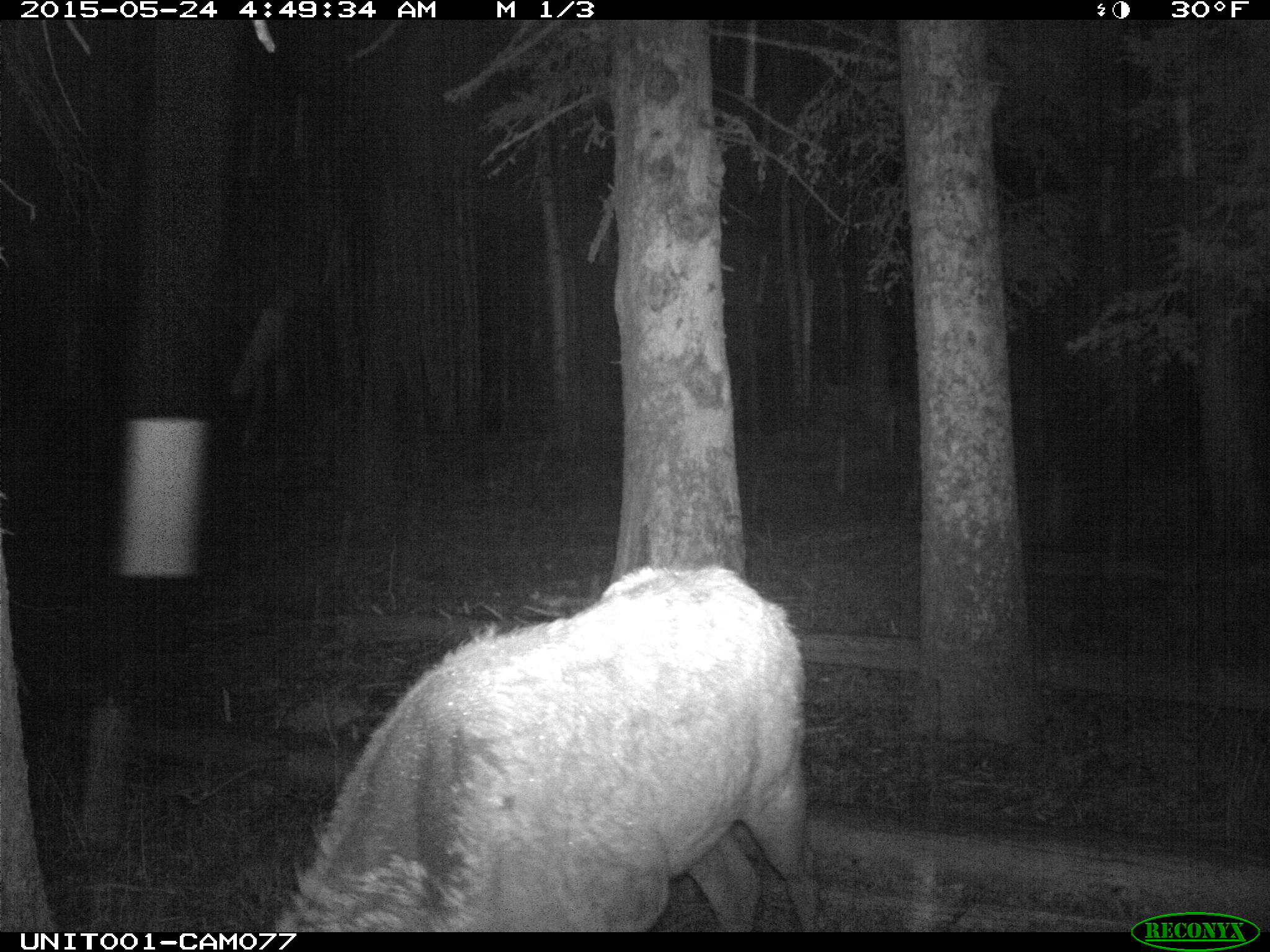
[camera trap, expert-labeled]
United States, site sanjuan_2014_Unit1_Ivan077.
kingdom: Animalia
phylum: Chordata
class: Mammalia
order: Artiodactyla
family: Cervidae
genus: Cervus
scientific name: Cervus elaphus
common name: red deer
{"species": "Cervus elaphus (red deer)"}